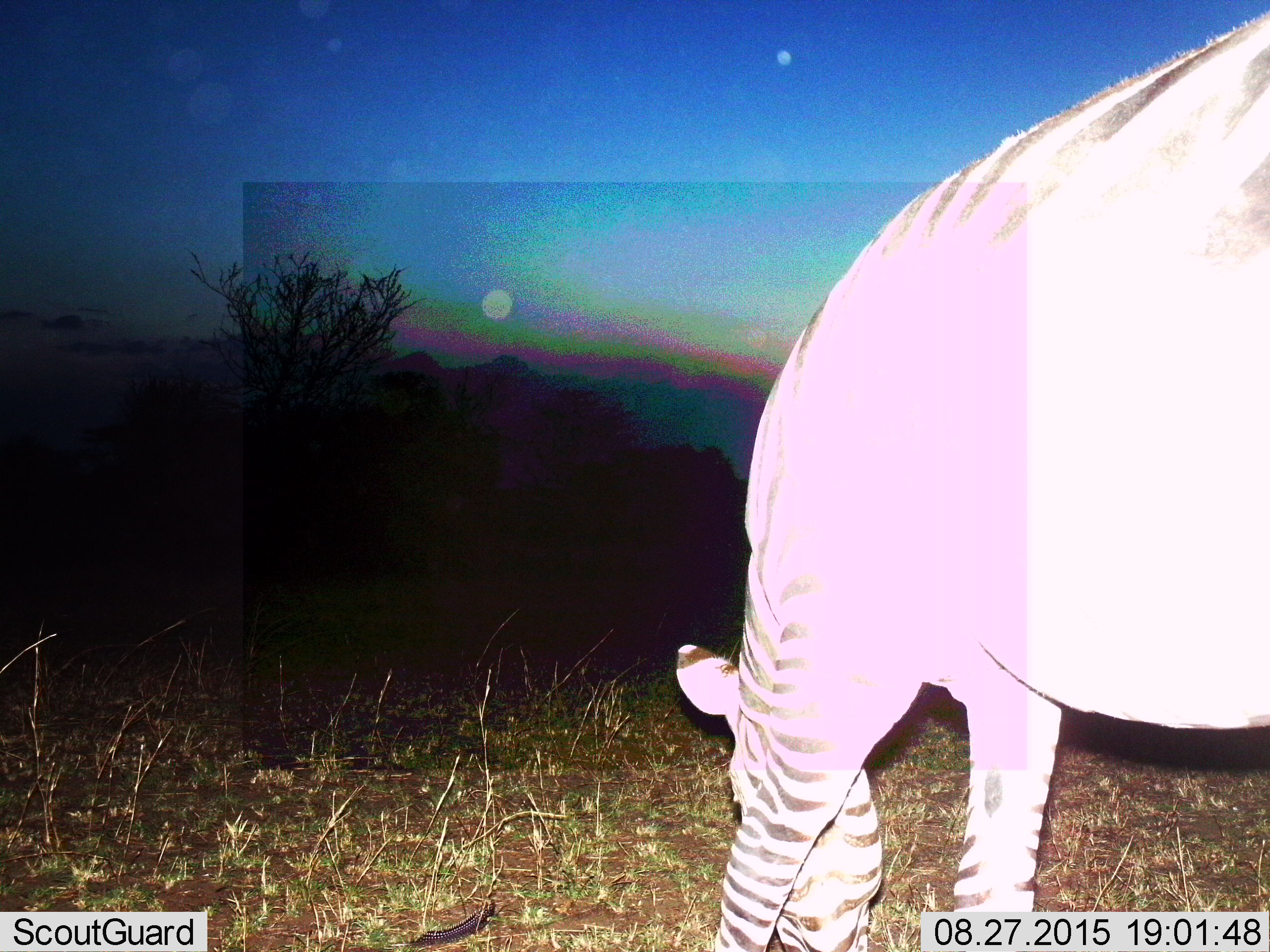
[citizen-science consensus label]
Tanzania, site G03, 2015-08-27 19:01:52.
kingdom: Animalia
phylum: Chordata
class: Mammalia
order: Perissodactyla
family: Equidae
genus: Equus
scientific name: Equus quagga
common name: plains zebra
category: zebra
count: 1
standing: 11%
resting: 0%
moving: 0%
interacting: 0%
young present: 0%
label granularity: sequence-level